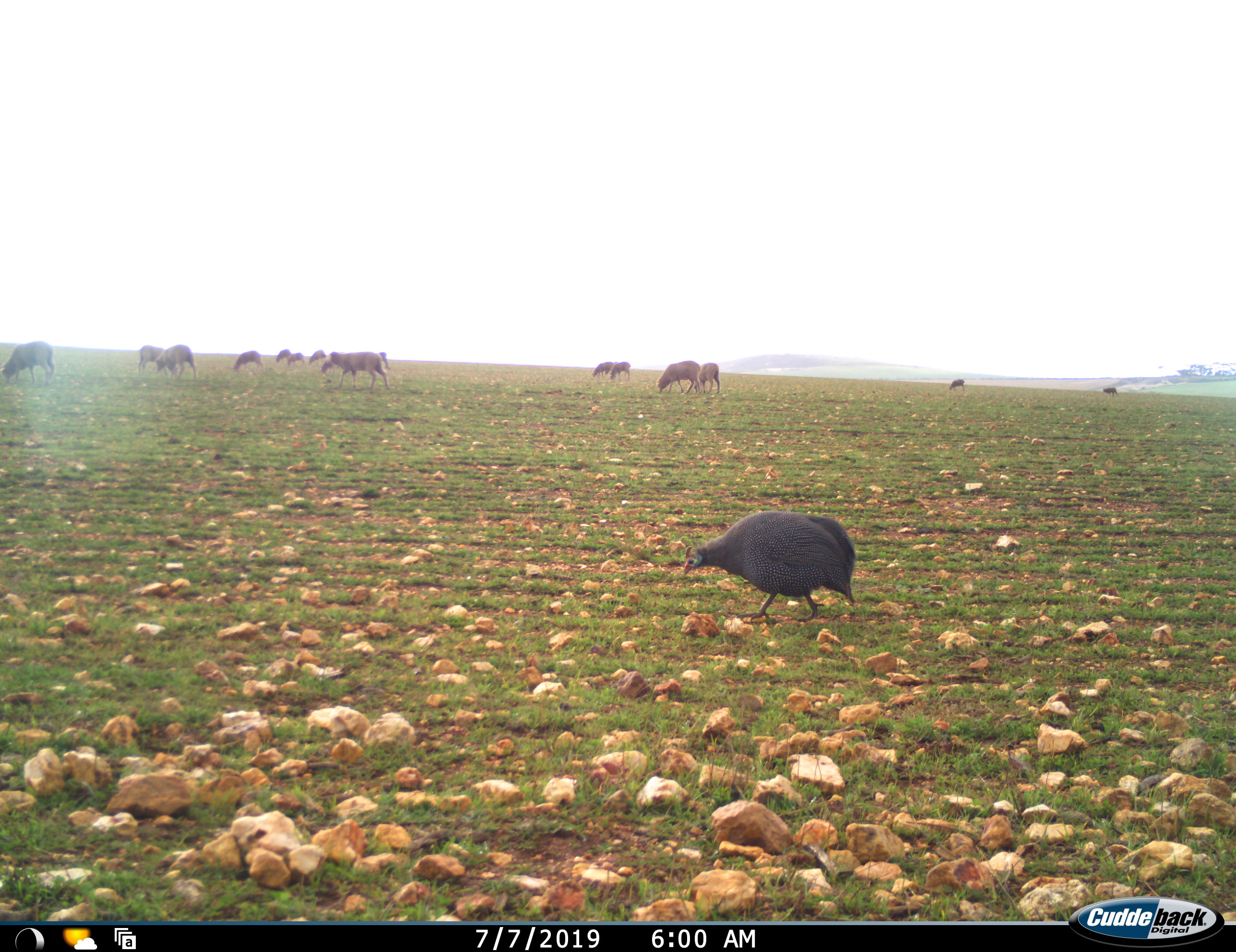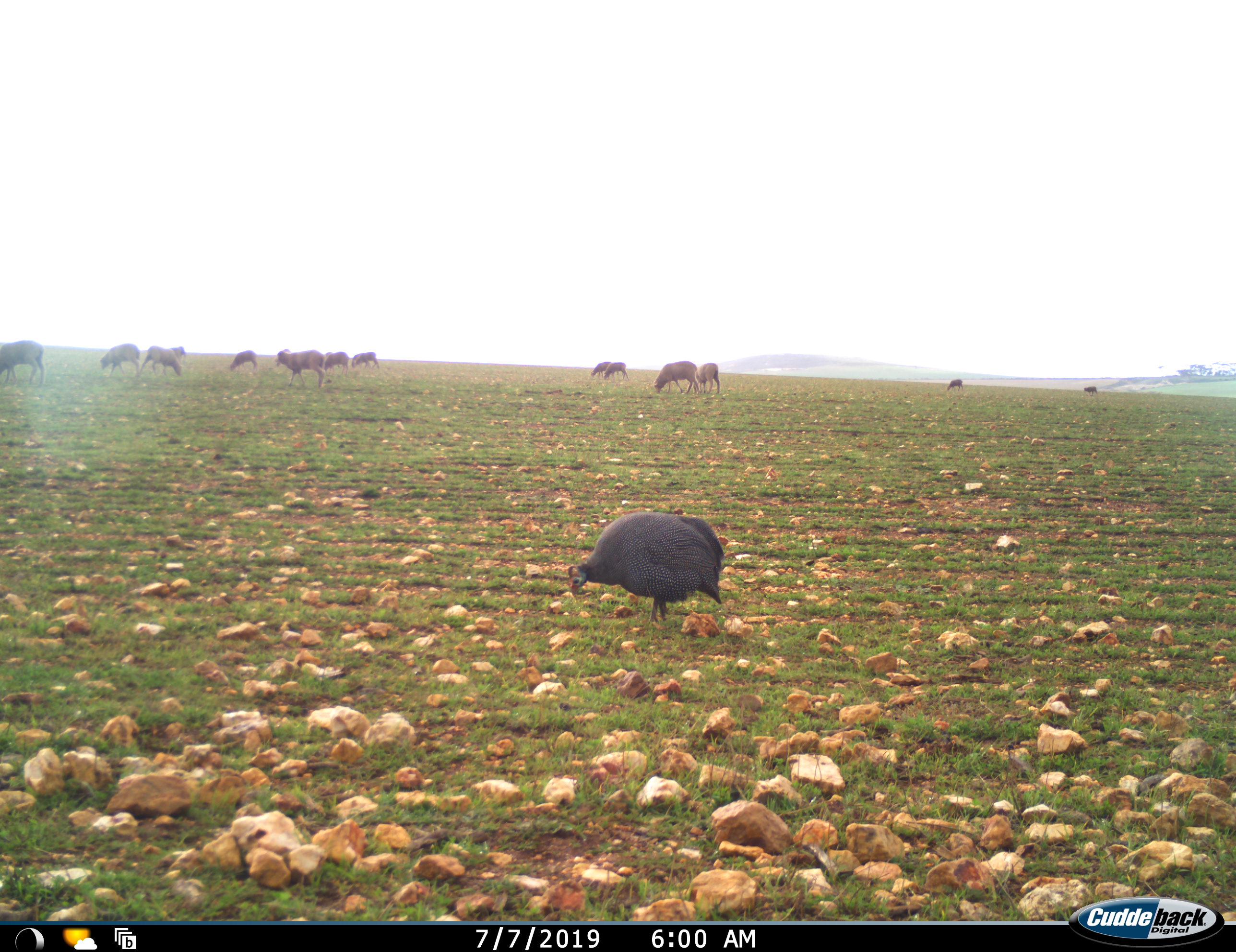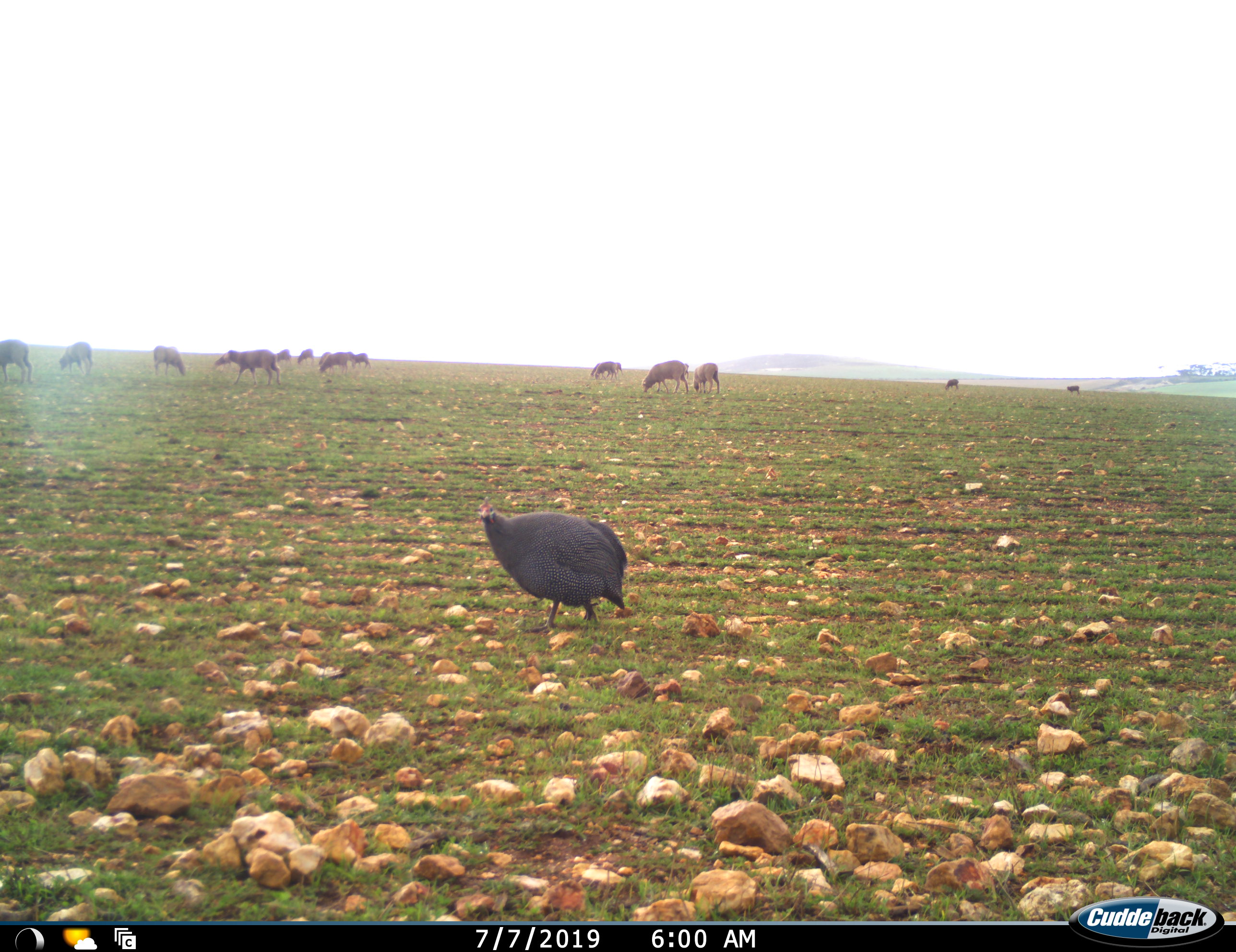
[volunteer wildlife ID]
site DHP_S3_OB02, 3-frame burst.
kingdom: Animalia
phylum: Chordata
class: Aves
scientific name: Aves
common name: bird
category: birdother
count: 1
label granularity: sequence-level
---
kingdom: Animalia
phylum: Chordata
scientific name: Vertebrata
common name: domestic animal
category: domesticanimal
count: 11-50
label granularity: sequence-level